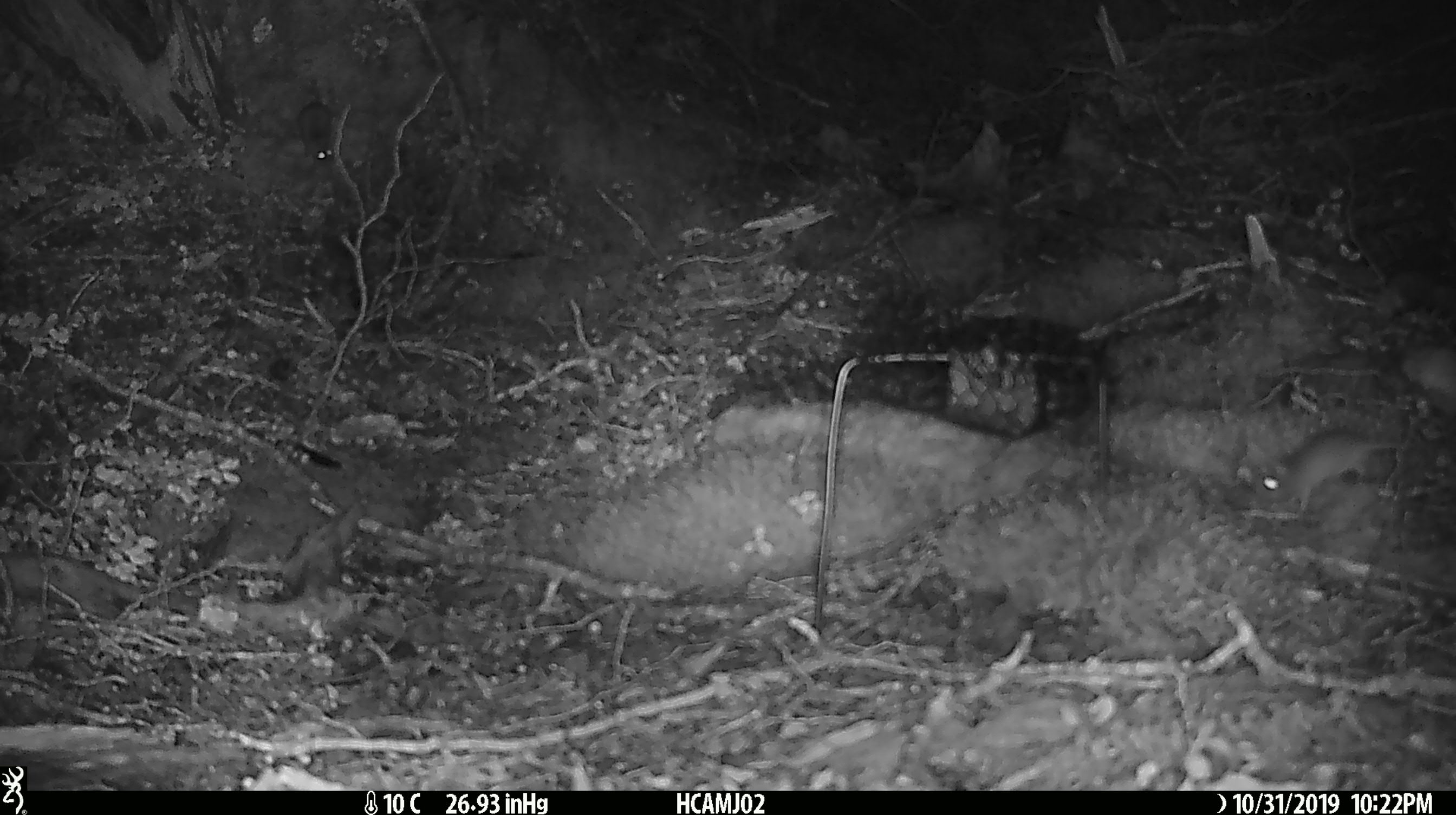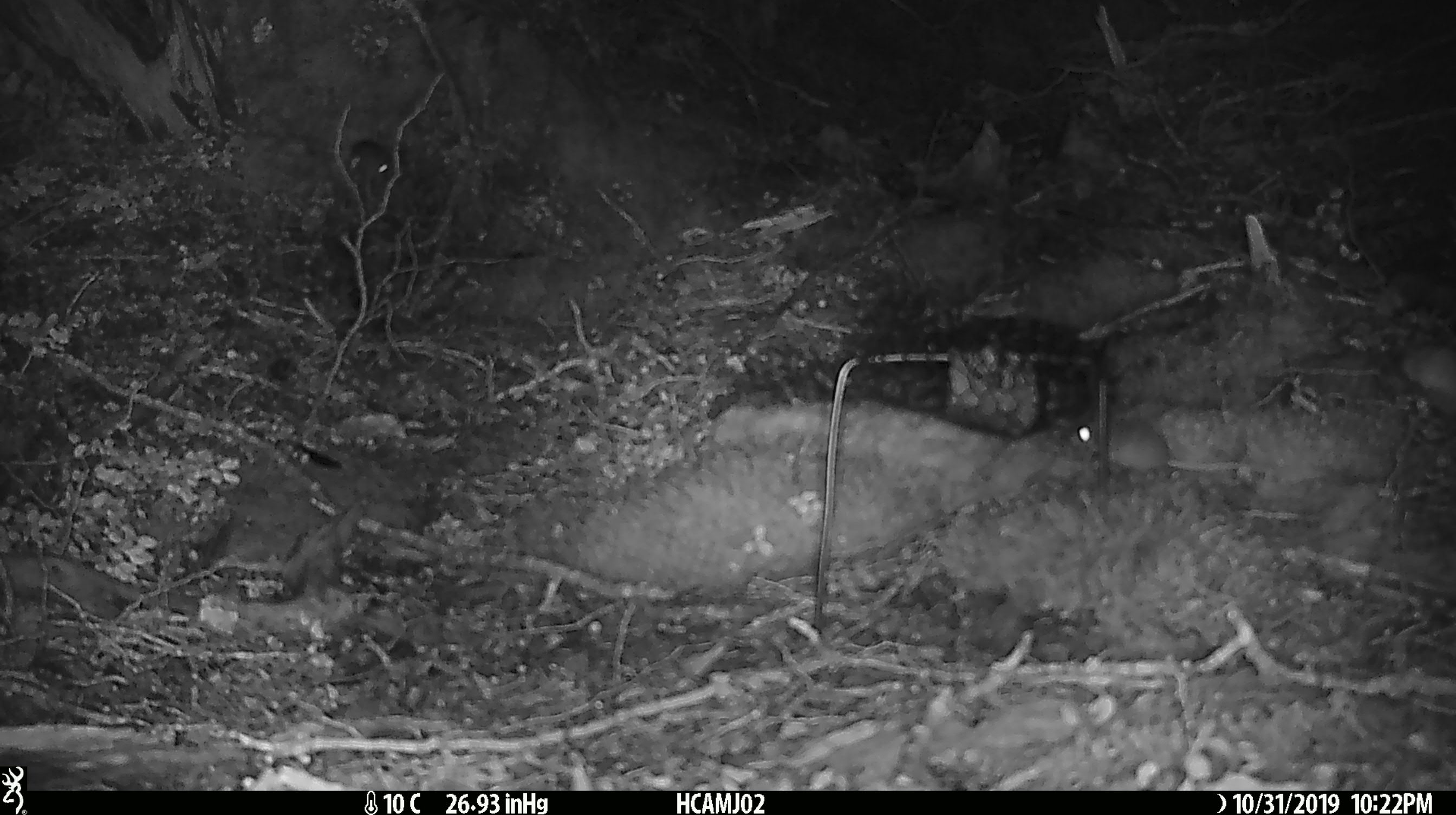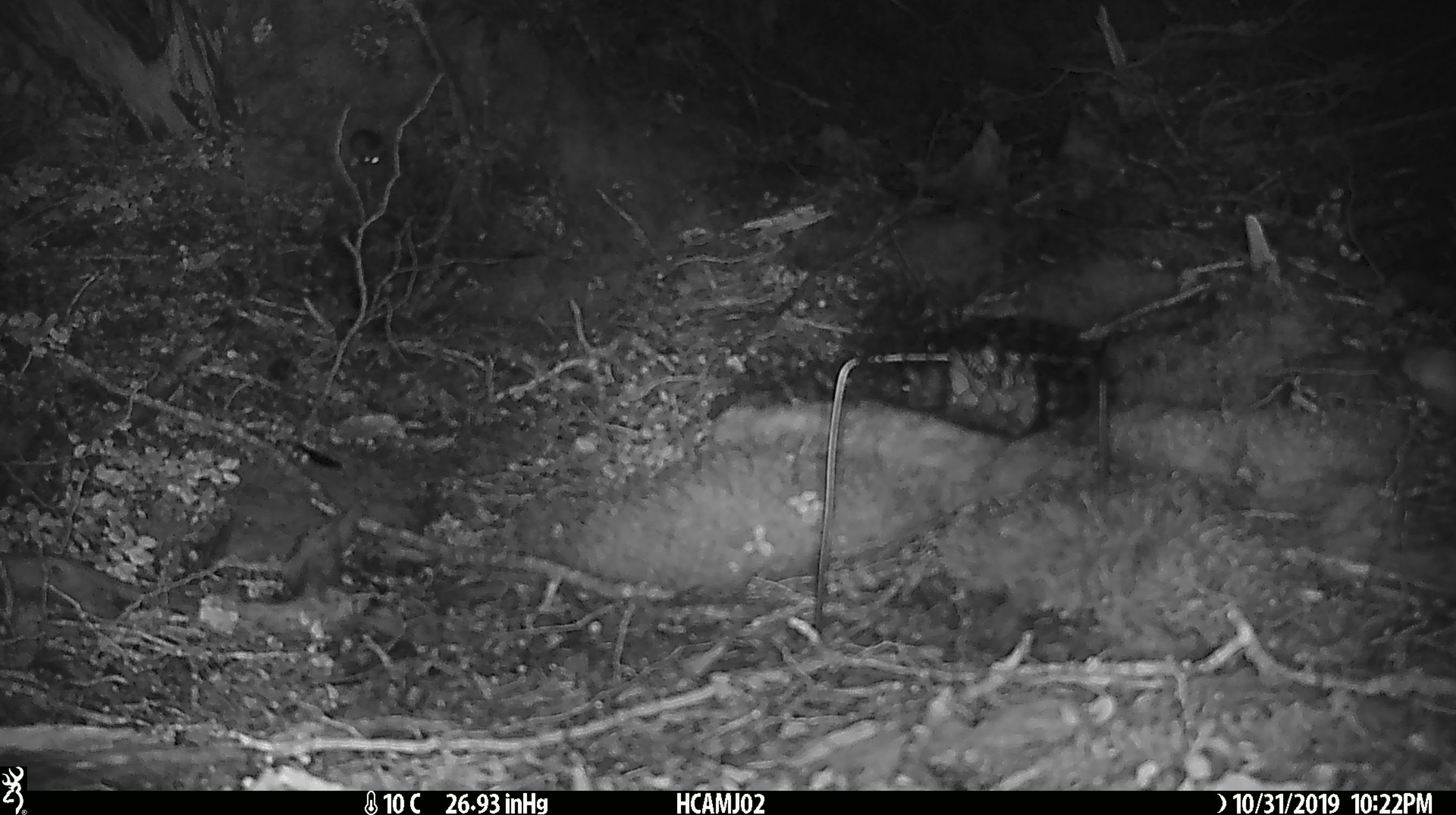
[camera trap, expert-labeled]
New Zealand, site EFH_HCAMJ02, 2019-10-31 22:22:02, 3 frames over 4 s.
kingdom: Animalia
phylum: Chordata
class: Mammalia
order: Rodentia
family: Muridae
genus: Mus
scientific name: Mus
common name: mouse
Mouse (Mus).